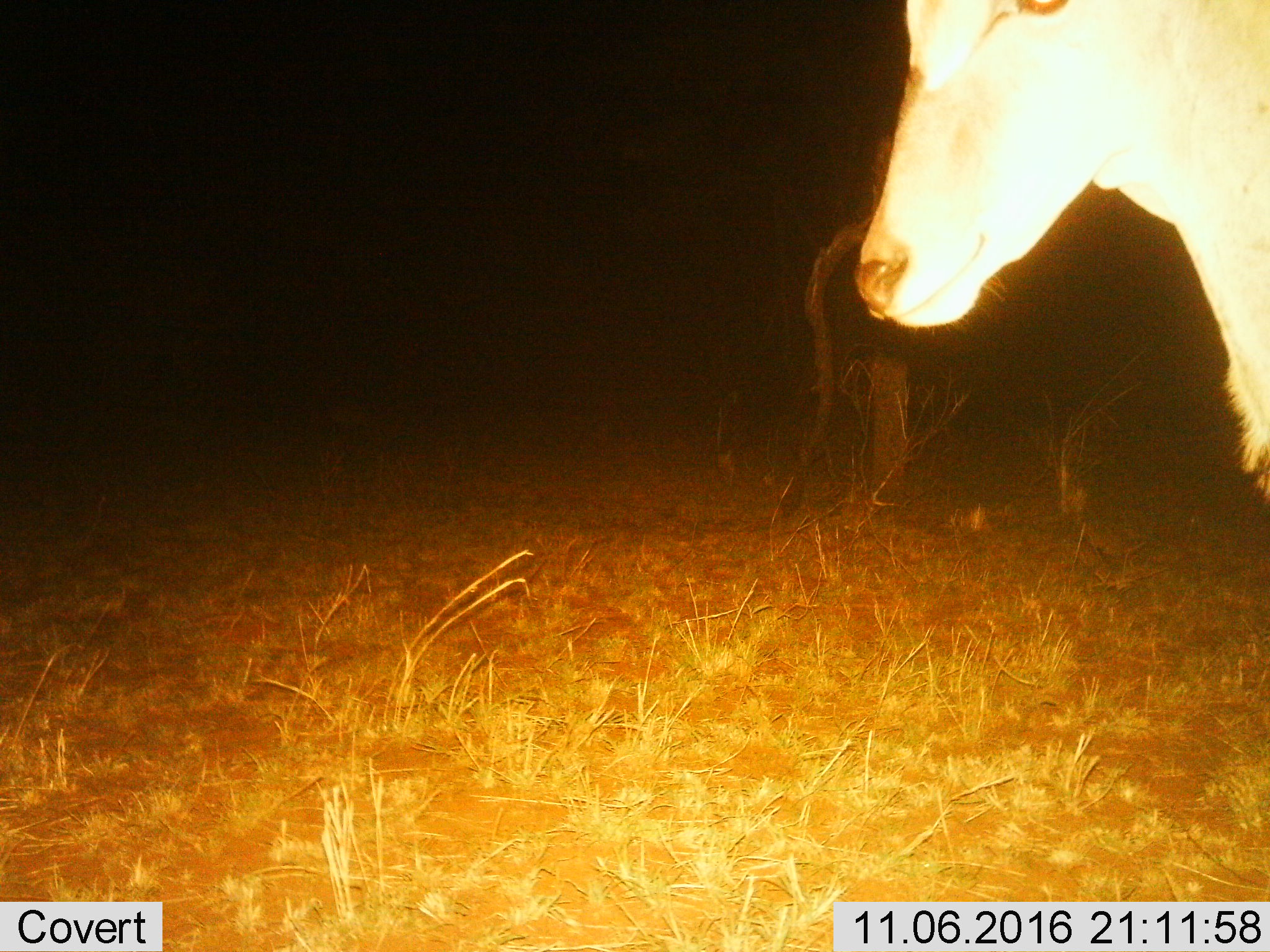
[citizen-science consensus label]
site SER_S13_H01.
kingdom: Animalia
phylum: Chordata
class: Mammalia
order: Artiodactyla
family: Bovidae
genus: Aepyceros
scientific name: Aepyceros melampus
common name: impala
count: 1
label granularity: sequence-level